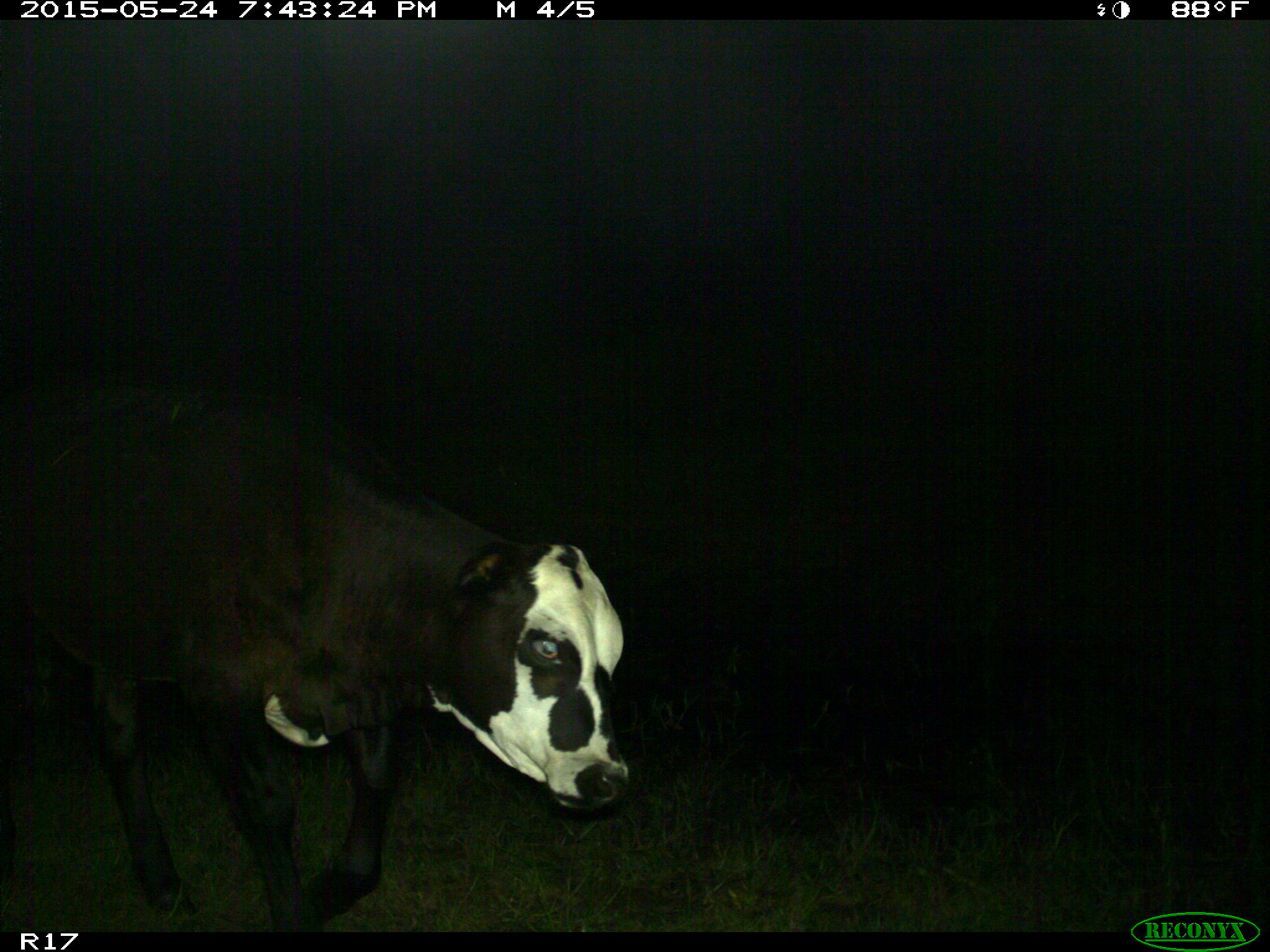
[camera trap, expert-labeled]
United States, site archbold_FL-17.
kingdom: Animalia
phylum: Chordata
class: Mammalia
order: Artiodactyla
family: Bovidae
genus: Bos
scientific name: Bos taurus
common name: domestic cow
Bos taurus (domestic cow).